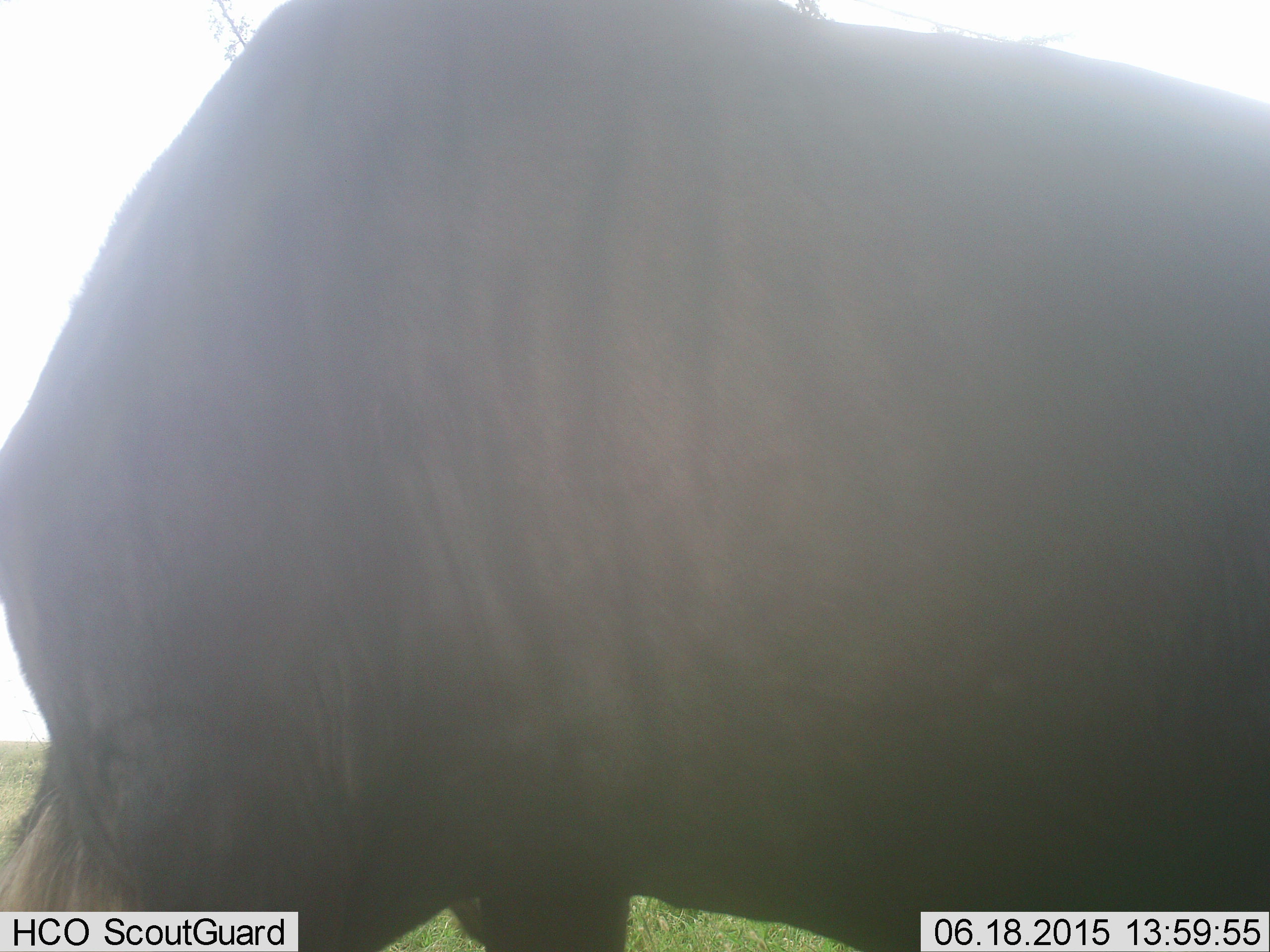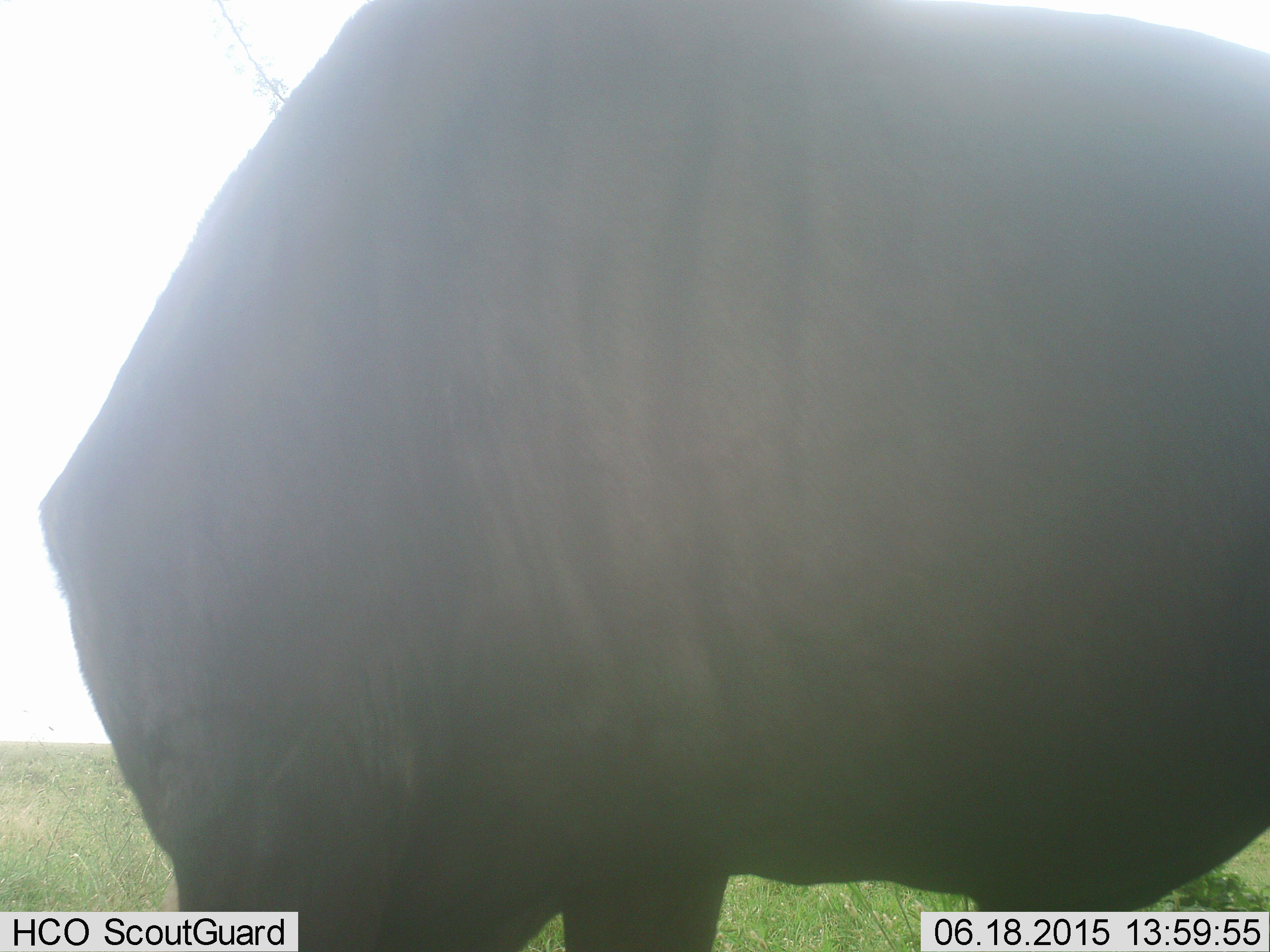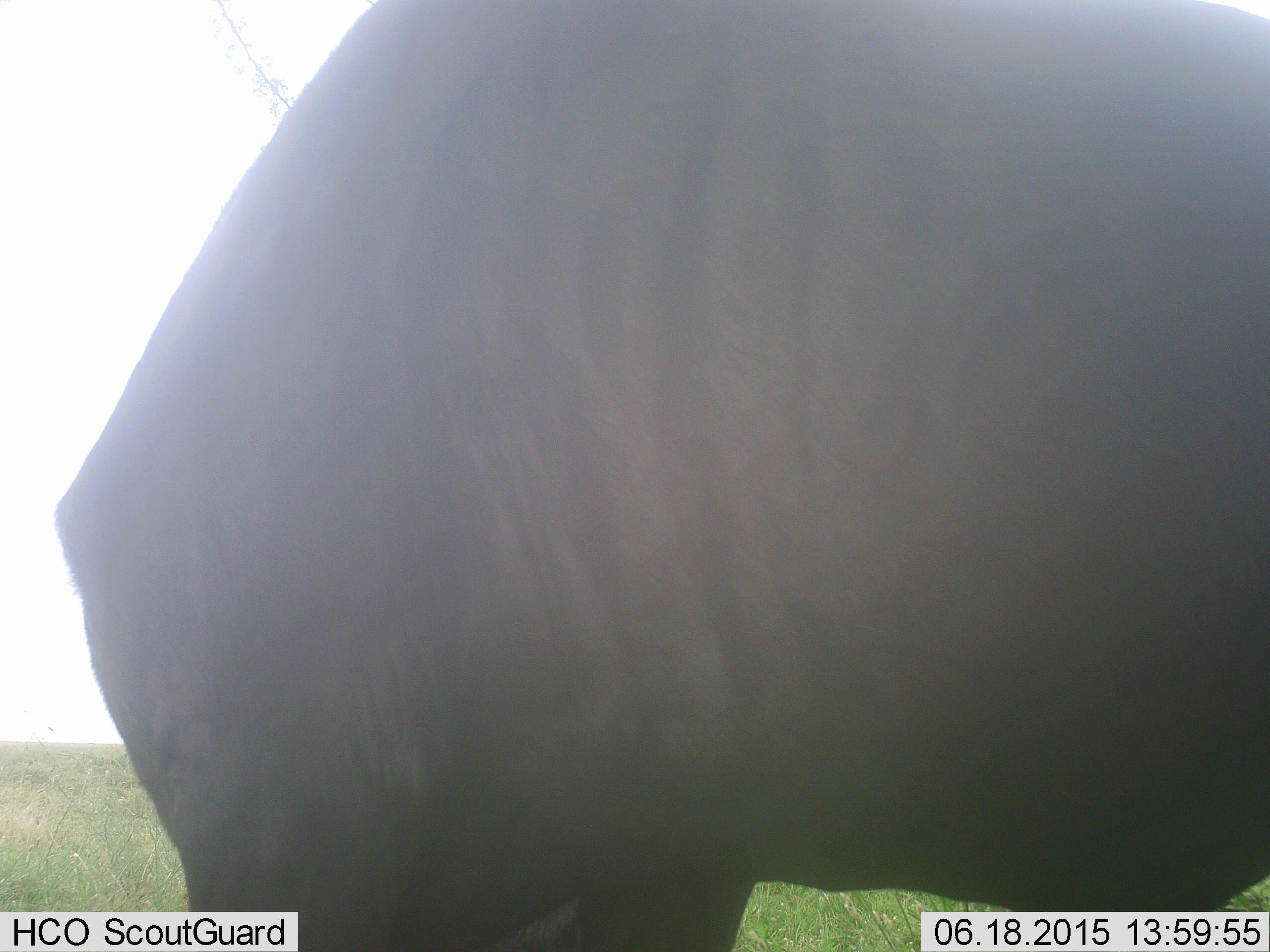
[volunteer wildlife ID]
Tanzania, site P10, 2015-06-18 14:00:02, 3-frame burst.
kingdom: Animalia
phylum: Chordata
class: Mammalia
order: Artiodactyla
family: Bovidae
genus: Connochaetes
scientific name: Connochaetes taurinus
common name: blue wildebeest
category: wildebeest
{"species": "wildebeest (blue wildebeest) (Connochaetes taurinus)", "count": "1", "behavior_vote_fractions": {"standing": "100%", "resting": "0%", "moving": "0%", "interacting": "0%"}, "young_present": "0%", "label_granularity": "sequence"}